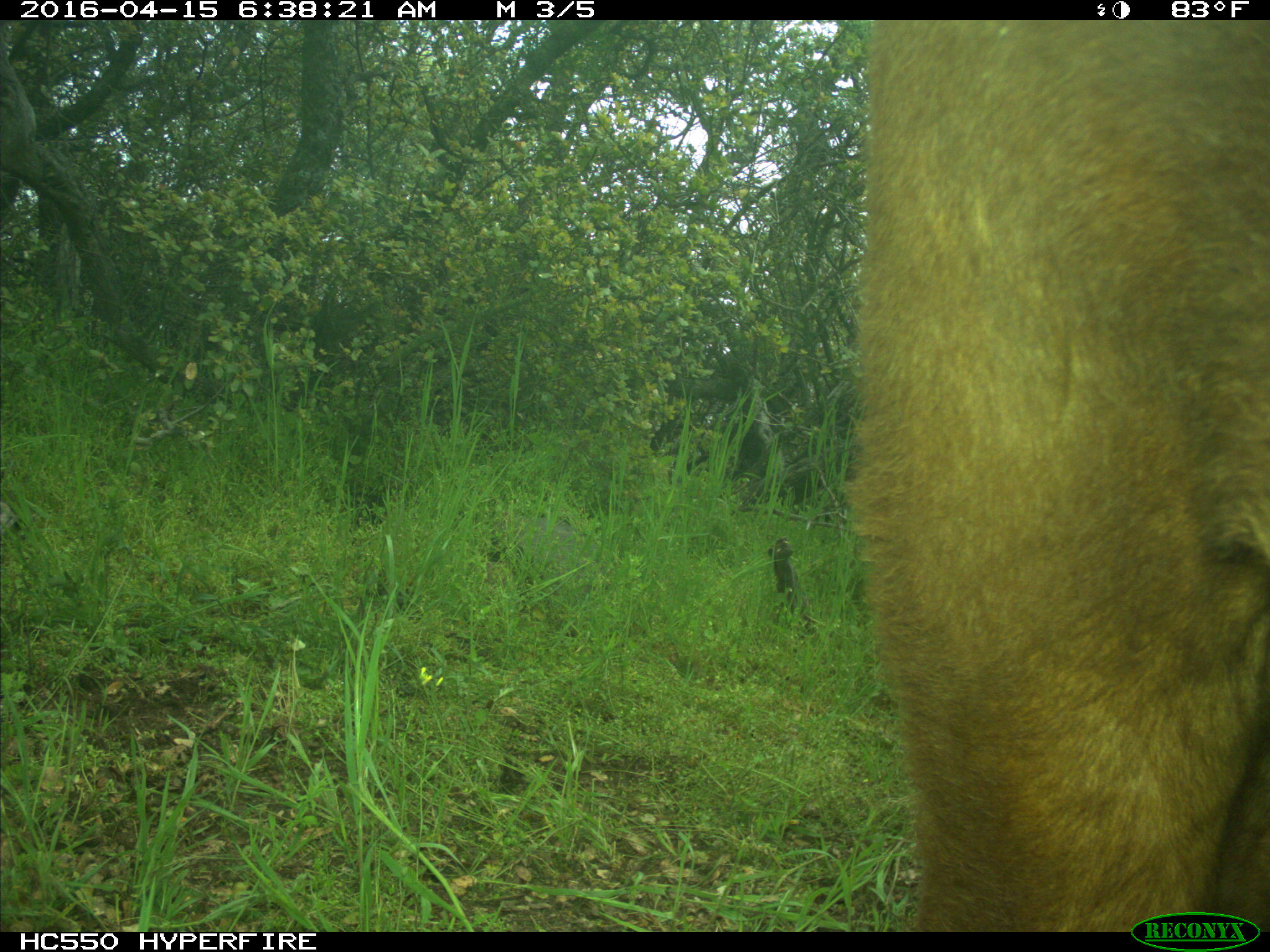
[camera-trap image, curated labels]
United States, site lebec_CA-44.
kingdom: Animalia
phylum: Chordata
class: Mammalia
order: Artiodactyla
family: Bovidae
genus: Bos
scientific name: Bos taurus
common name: domestic cow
Bos taurus (domestic cow).